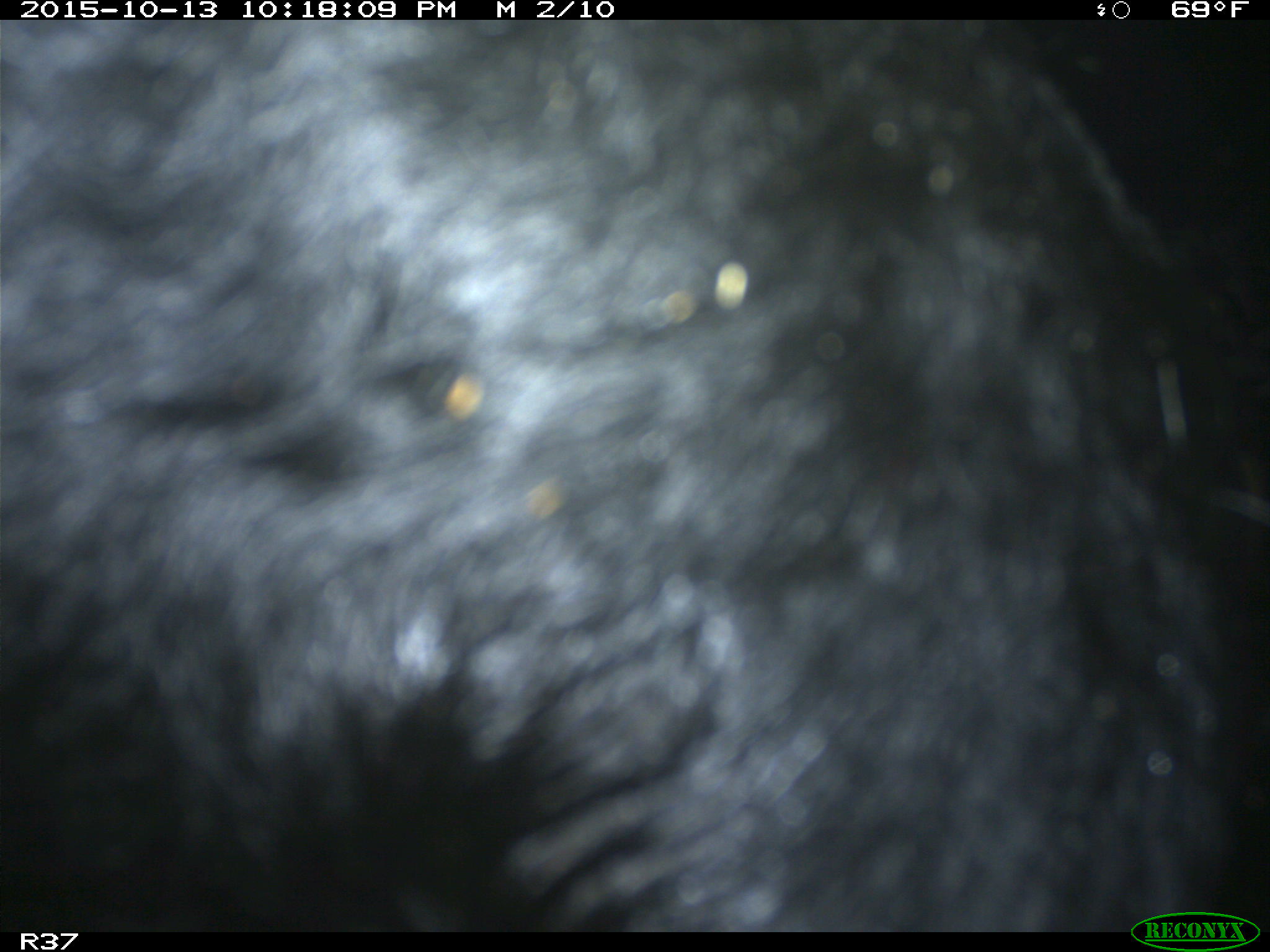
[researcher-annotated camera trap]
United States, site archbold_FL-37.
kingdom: Animalia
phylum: Chordata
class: Mammalia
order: Artiodactyla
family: Bovidae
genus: Bos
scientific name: Bos taurus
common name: domestic cow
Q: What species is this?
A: Bos taurus (domestic cow).